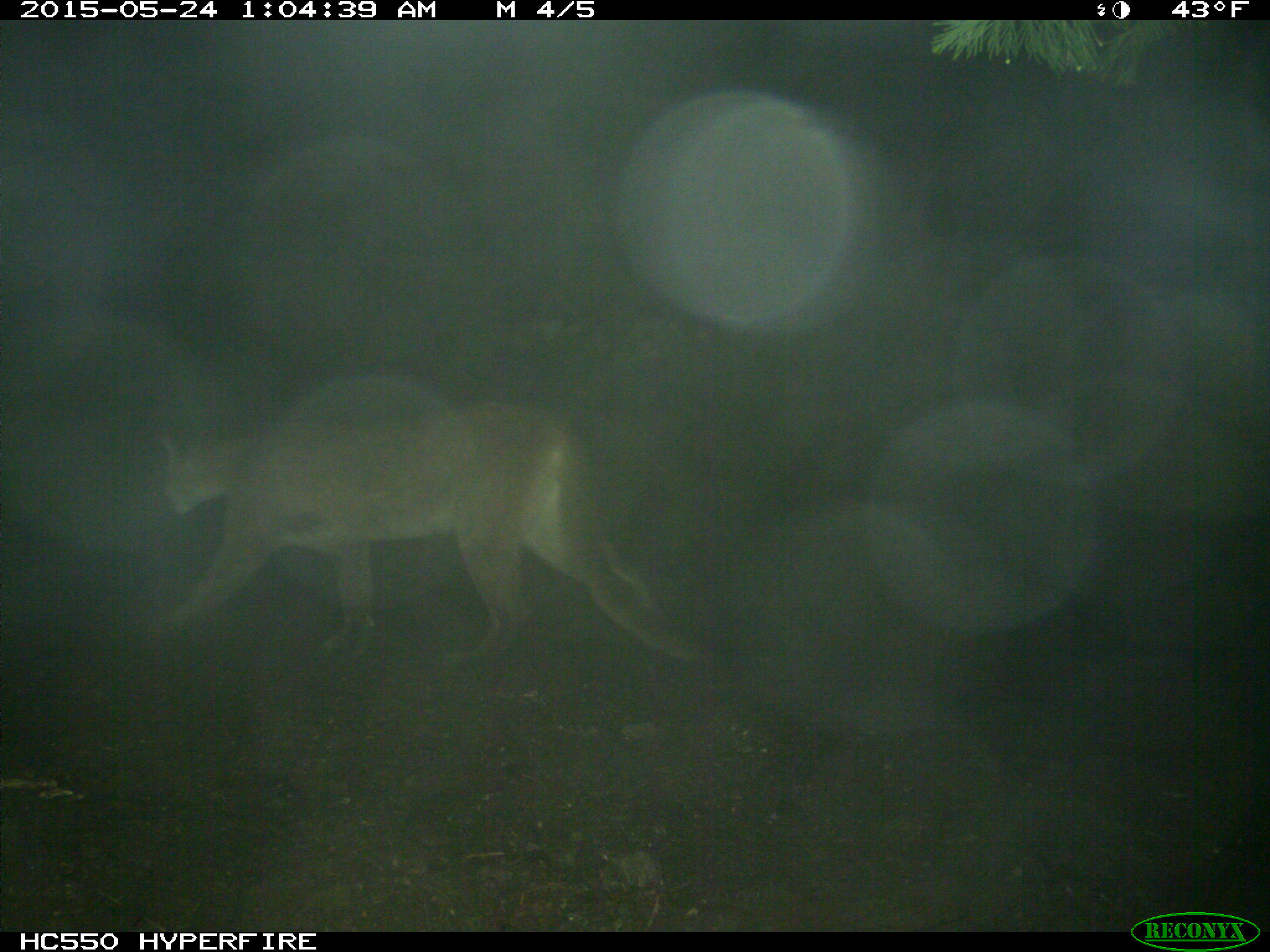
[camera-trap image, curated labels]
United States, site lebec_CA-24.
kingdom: Animalia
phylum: Chordata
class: Mammalia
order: Carnivora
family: Felidae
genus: Puma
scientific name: Puma concolor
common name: mountain lion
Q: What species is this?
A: Puma concolor (mountain lion).